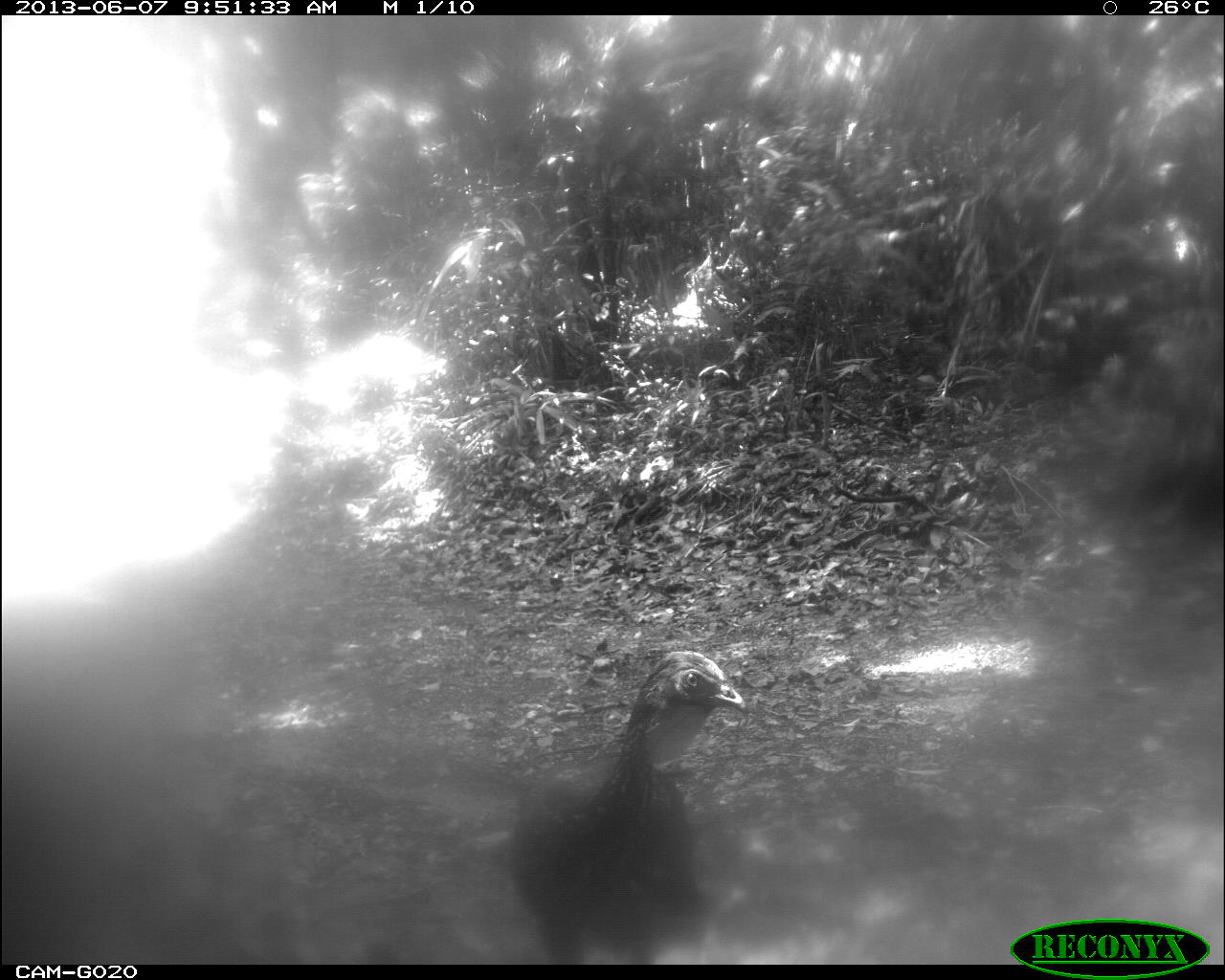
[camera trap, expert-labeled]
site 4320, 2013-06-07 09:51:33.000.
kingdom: Animalia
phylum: Chordata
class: Aves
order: Galliformes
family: Cracidae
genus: Penelope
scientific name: Penelope purpurascens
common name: crested guan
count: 1